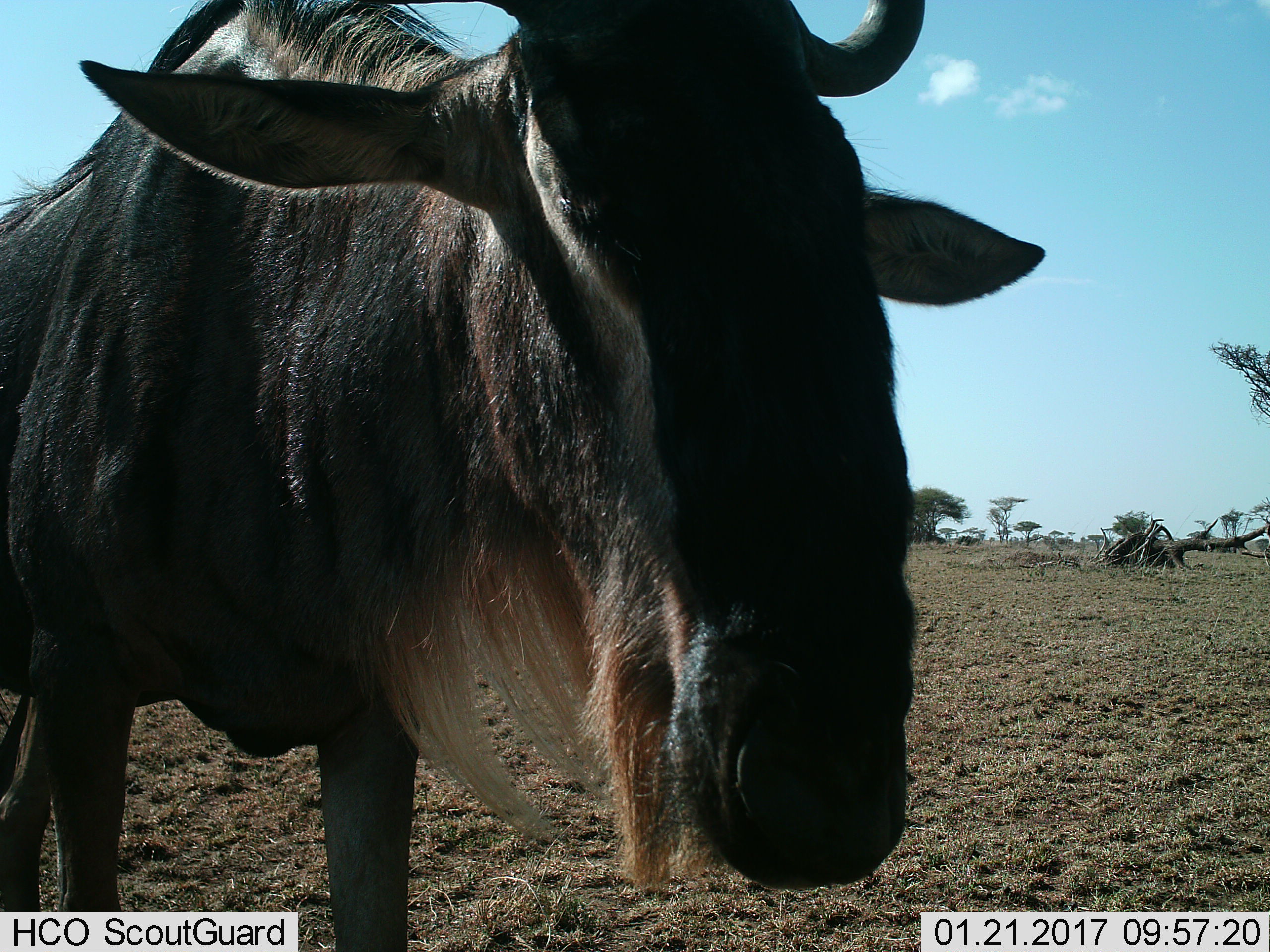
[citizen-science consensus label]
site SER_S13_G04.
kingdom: Animalia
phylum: Chordata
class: Mammalia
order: Artiodactyla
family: Bovidae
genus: Connochaetes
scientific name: Connochaetes taurinus taurinus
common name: blue wildebeest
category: wildebeestblue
Wildebeestblue (blue wildebeest) (Connochaetes taurinus taurinus), count 1. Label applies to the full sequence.